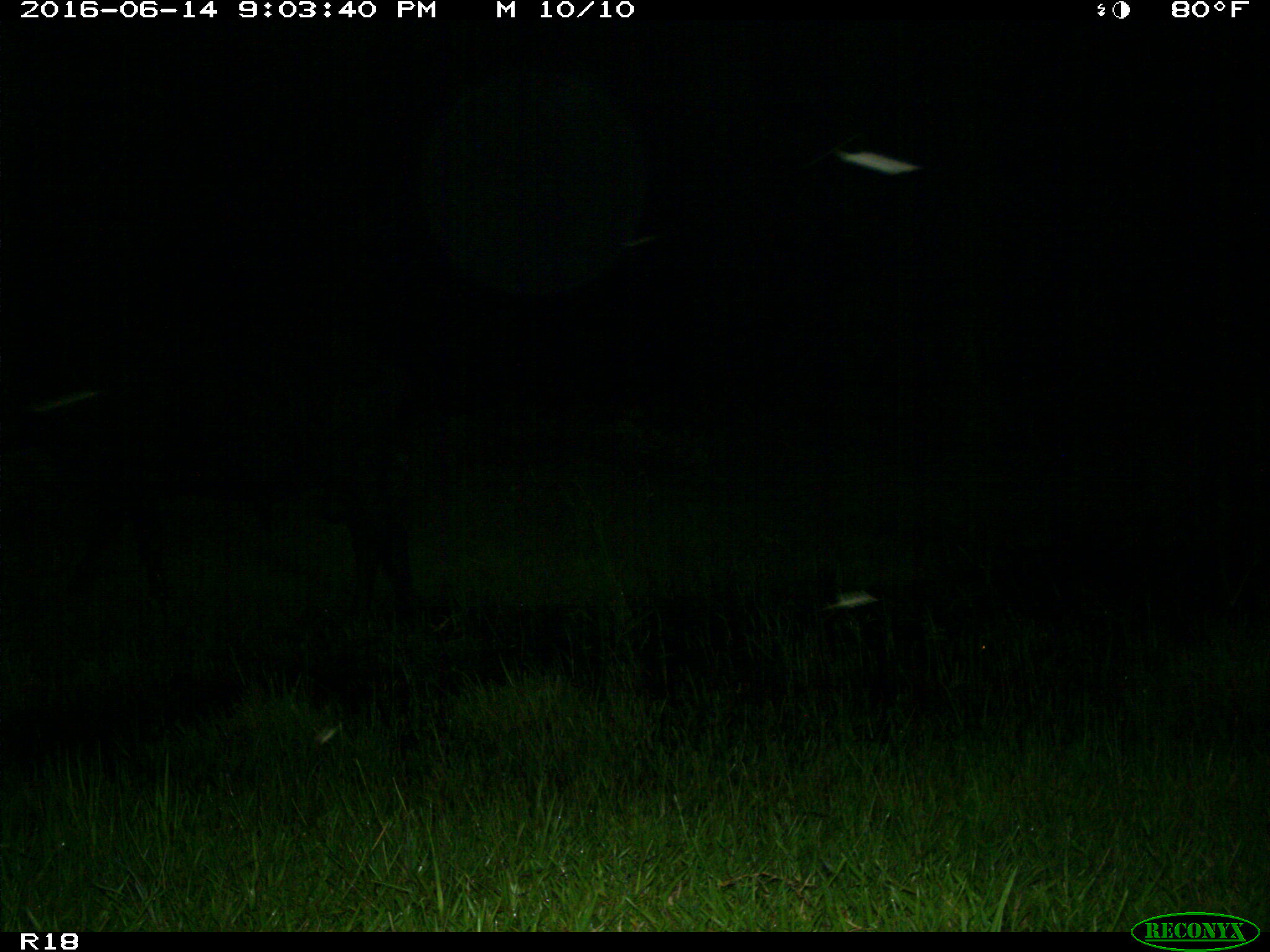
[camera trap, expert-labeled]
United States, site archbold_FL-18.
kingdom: Animalia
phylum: Chordata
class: Mammalia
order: Artiodactyla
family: Bovidae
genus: Bos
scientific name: Bos taurus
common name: domestic cow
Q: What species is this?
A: Bos taurus (domestic cow).